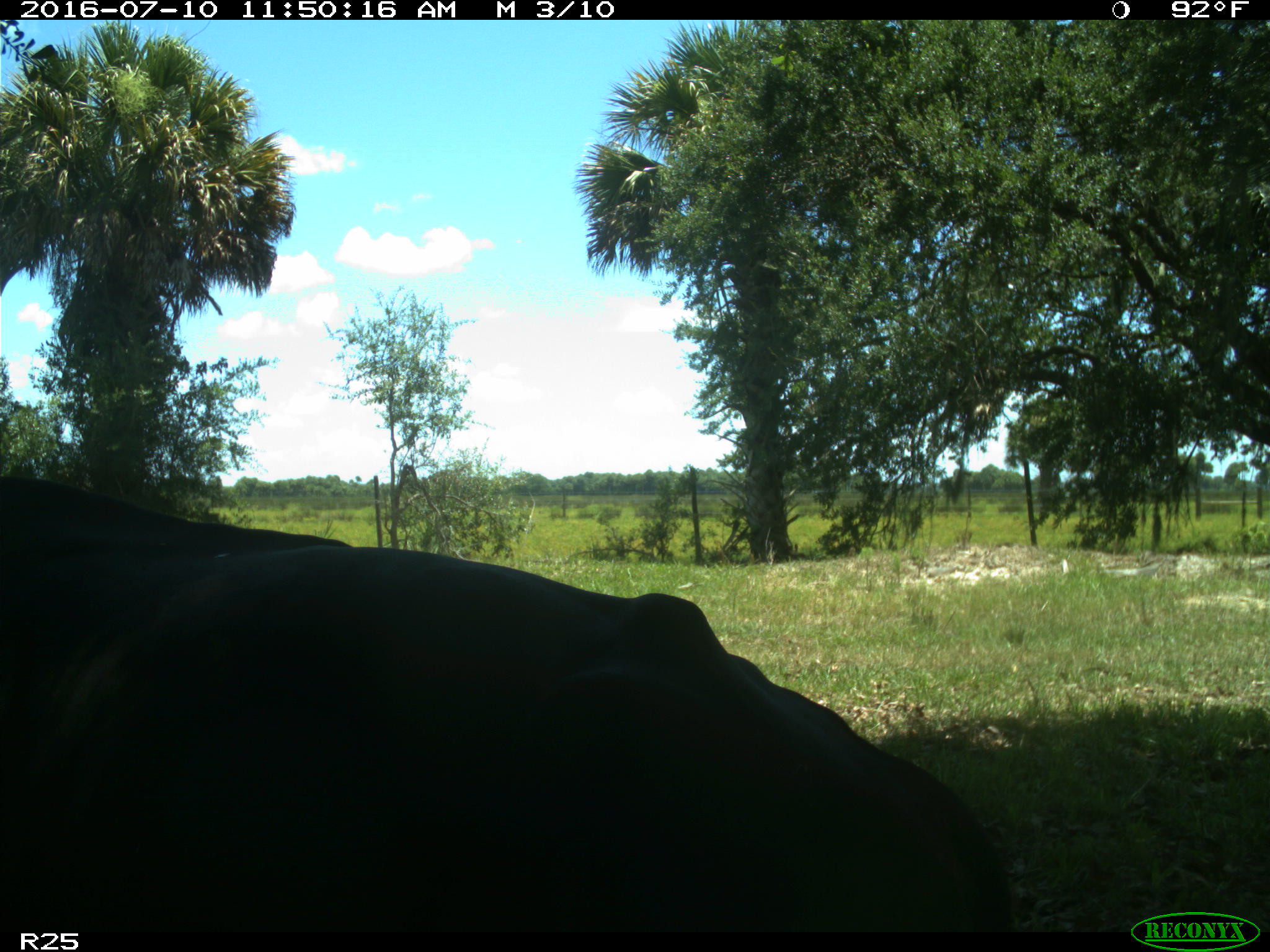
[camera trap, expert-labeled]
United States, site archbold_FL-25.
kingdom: Animalia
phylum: Chordata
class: Mammalia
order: Artiodactyla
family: Bovidae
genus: Bos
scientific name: Bos taurus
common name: domestic cow